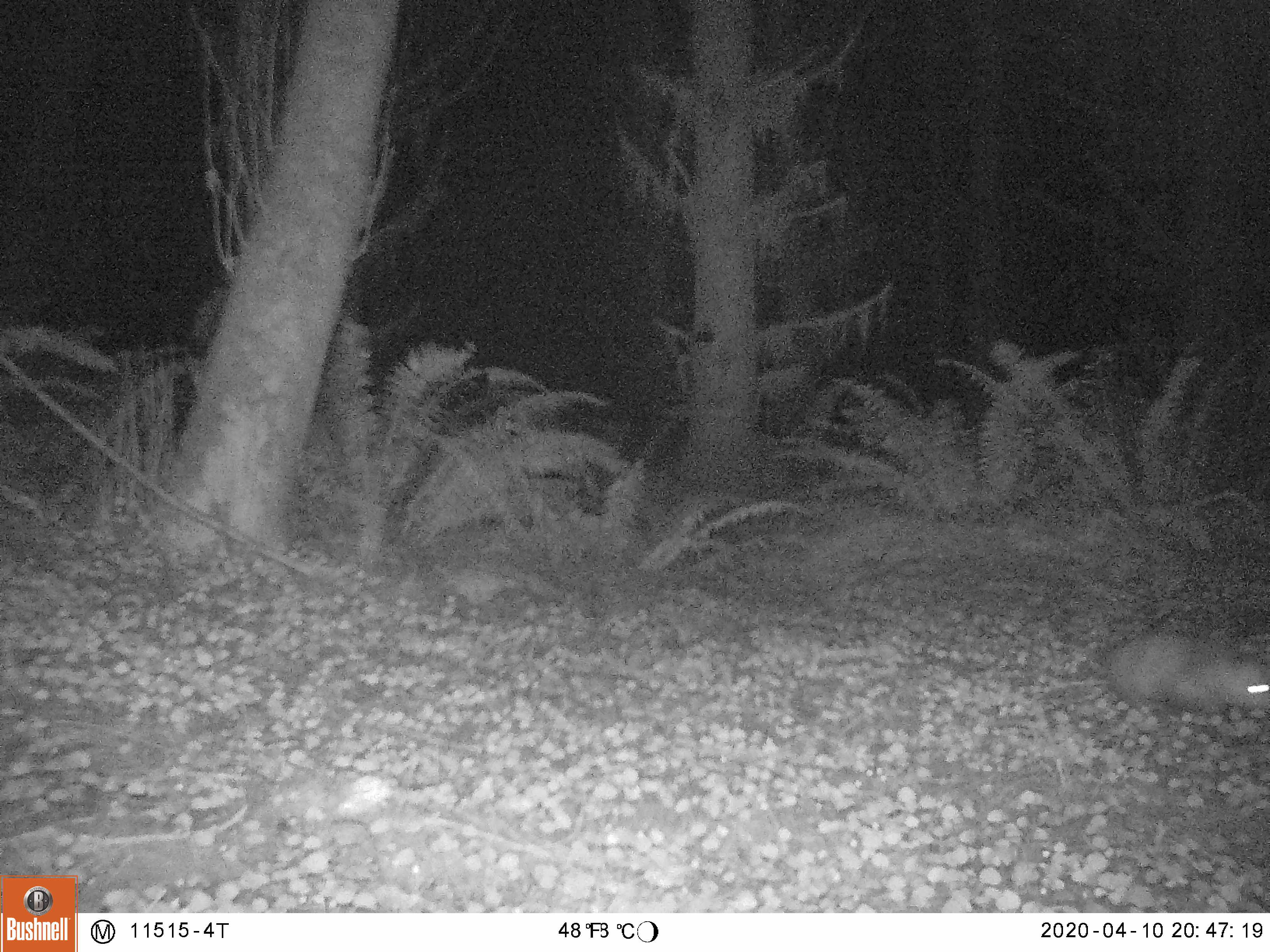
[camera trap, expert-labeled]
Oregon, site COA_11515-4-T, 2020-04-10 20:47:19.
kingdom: Animalia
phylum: Chordata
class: Mammalia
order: Didelphimorphia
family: Didelphidae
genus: Didelphis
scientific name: Didelphis virginiana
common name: virginia opossum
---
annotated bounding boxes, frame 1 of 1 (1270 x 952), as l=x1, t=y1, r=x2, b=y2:
virginia opossum: l=1089, t=622, r=1263, b=729